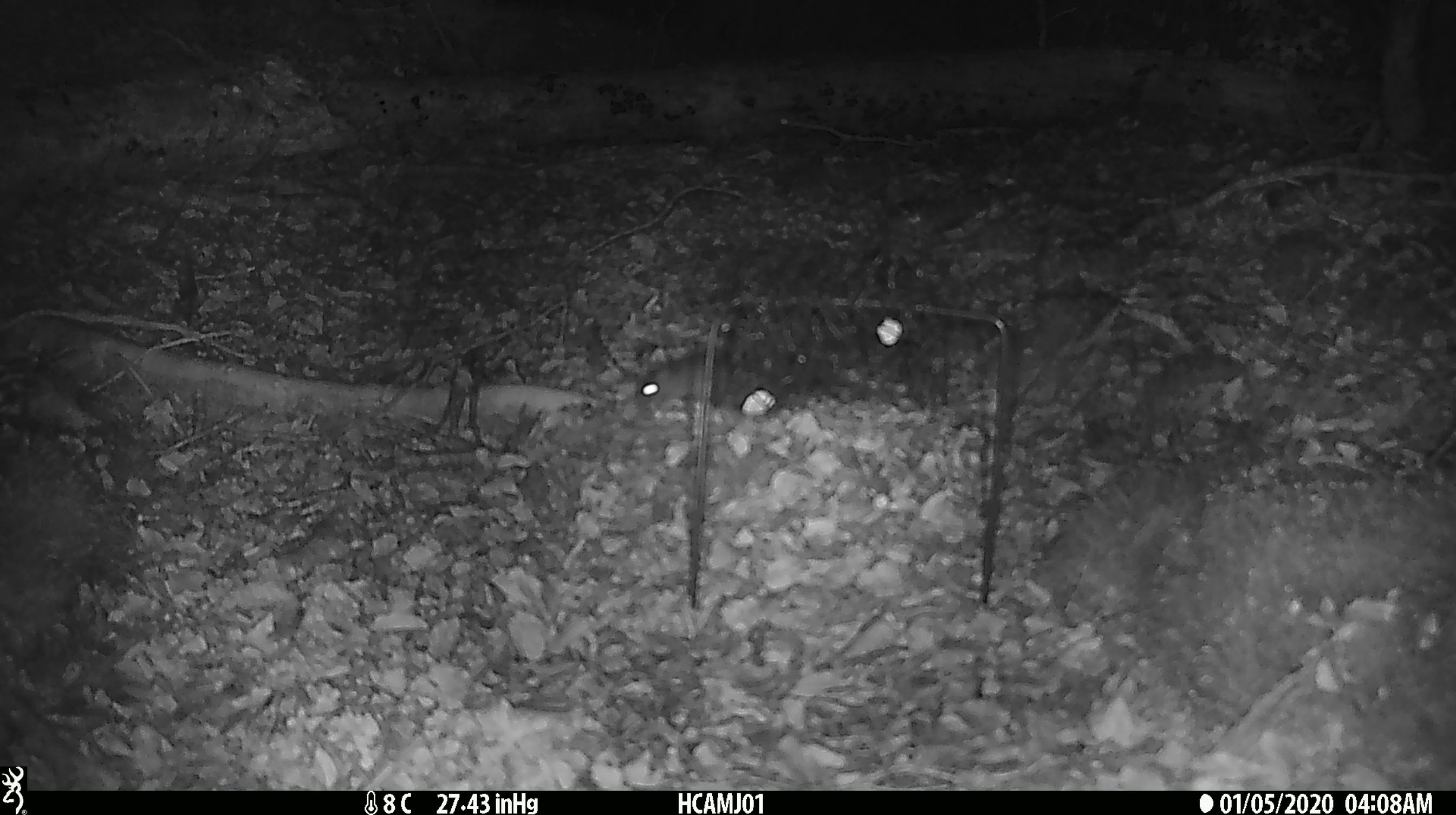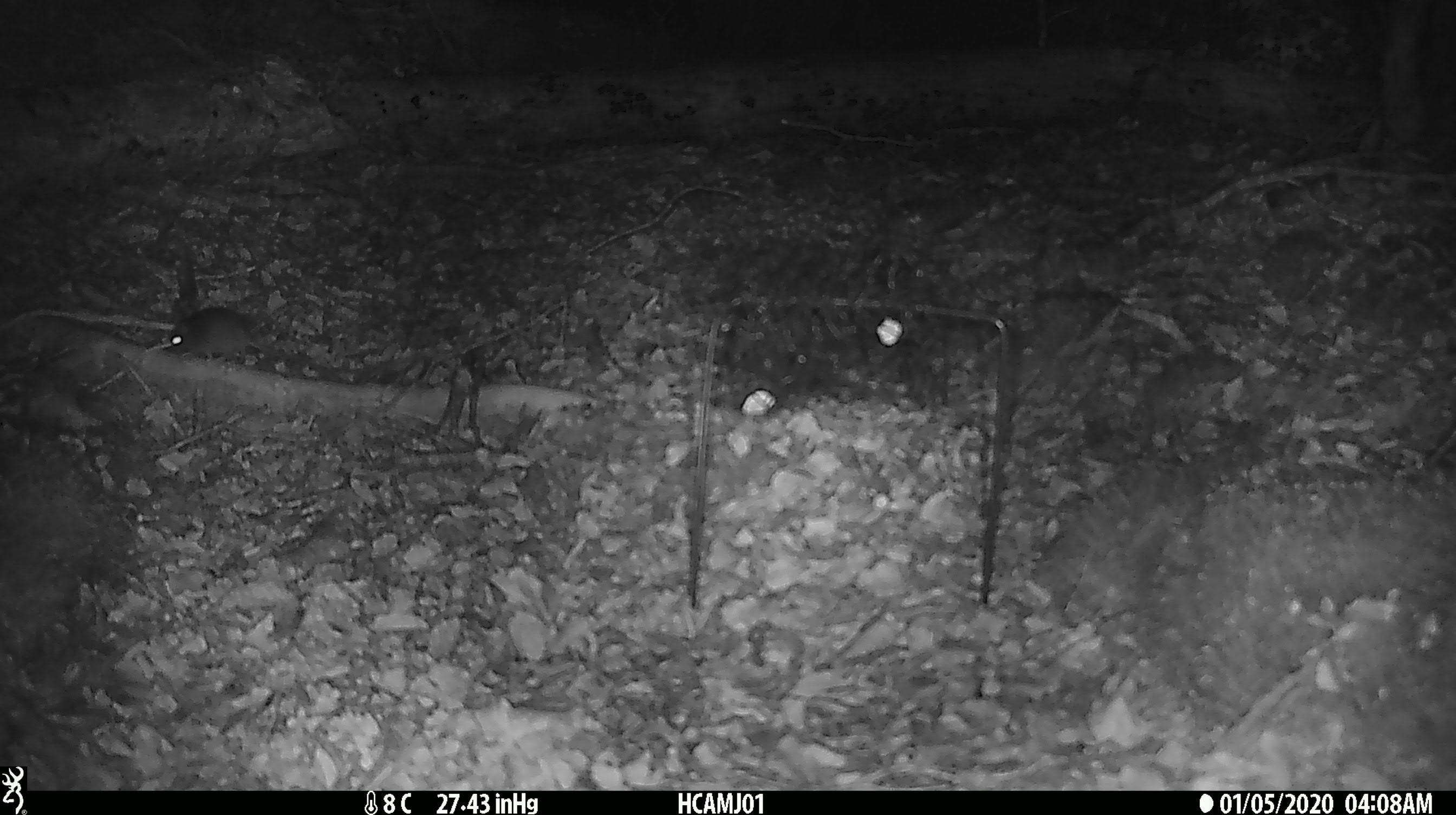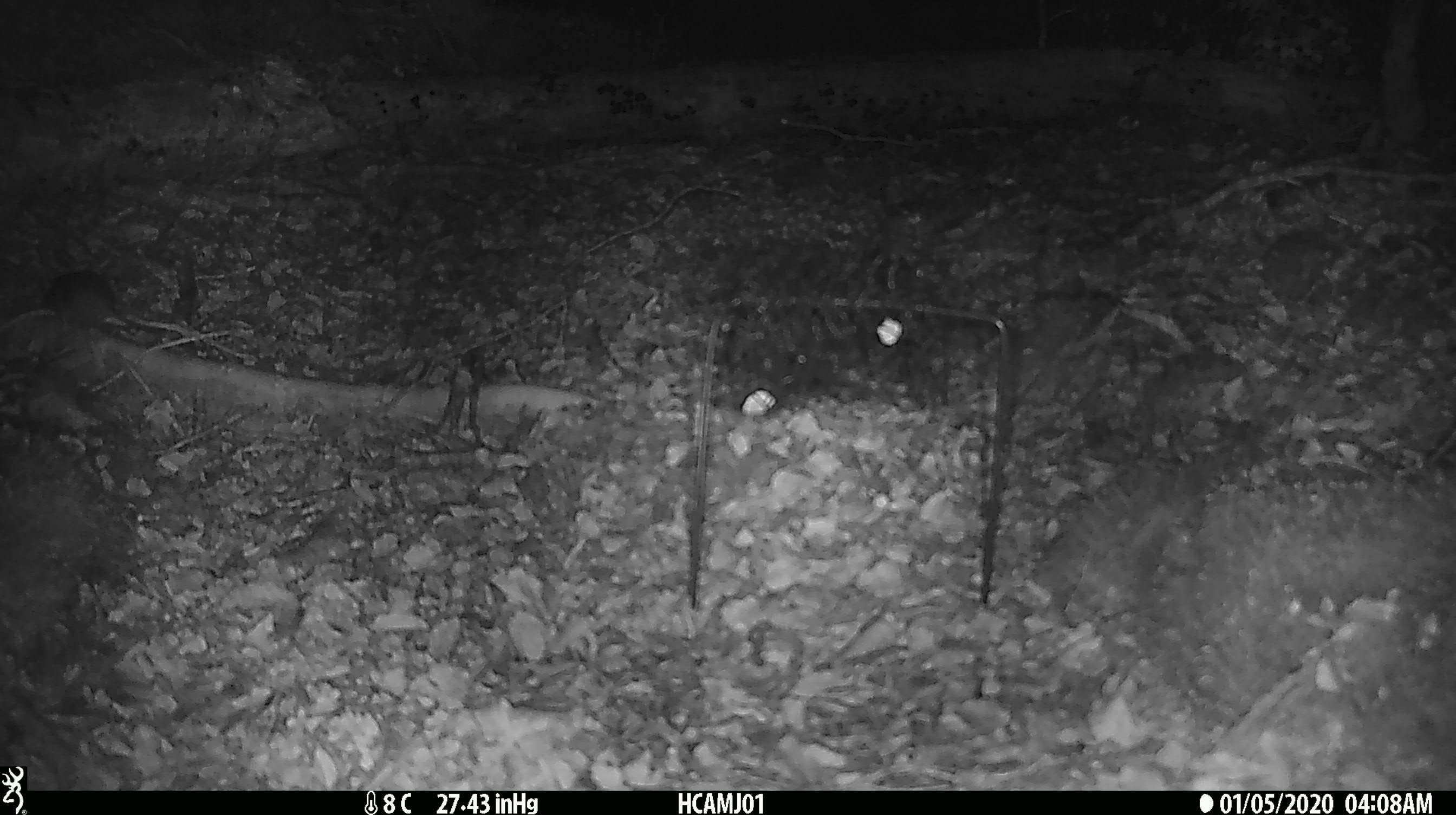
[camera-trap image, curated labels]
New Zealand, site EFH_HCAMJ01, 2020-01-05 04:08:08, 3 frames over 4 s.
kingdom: Animalia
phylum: Chordata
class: Mammalia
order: Rodentia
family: Muridae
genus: Mus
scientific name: Mus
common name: mouse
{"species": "mouse (Mus)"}